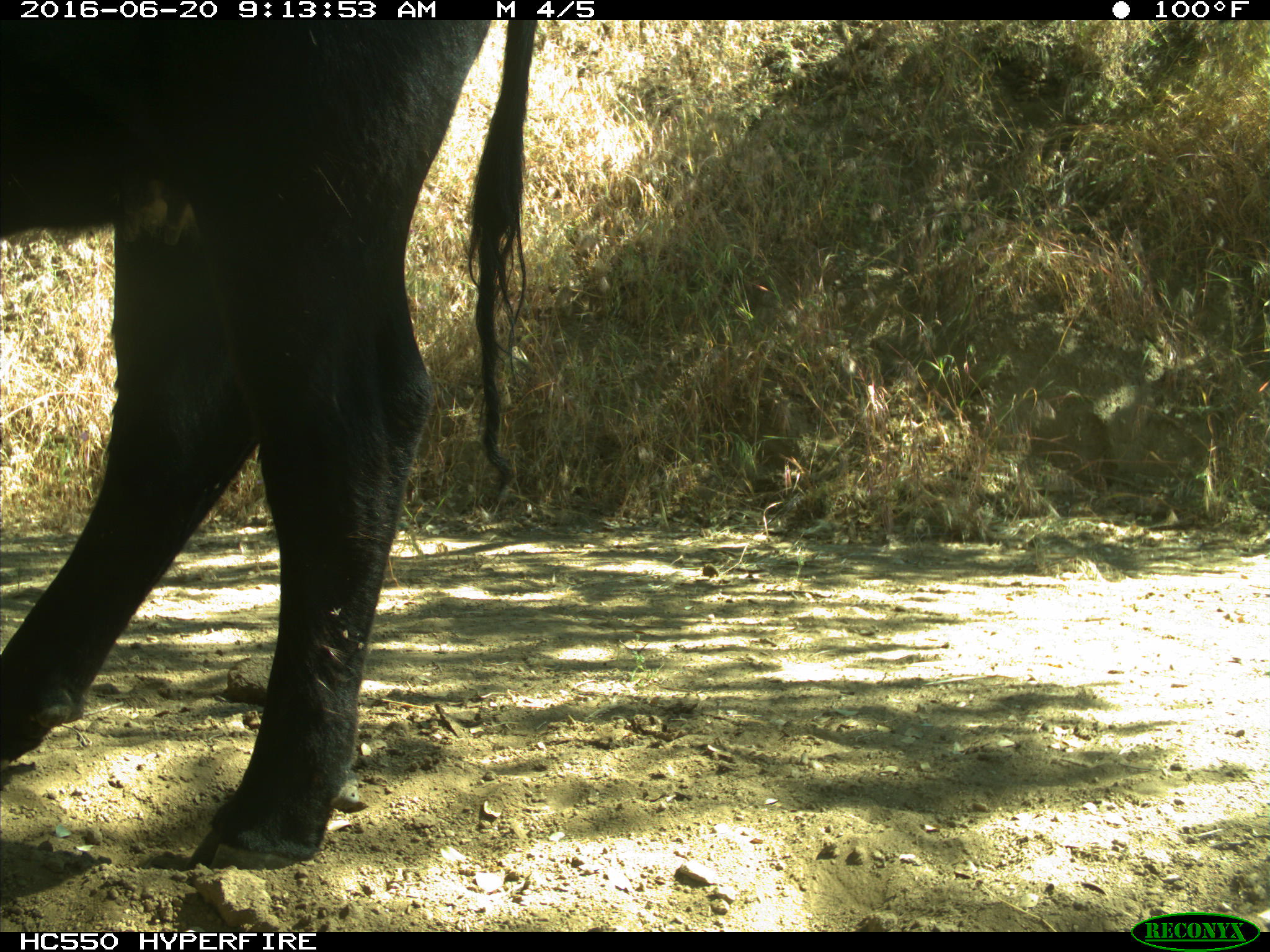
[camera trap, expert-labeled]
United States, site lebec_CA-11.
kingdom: Animalia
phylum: Chordata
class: Mammalia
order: Artiodactyla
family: Bovidae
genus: Bos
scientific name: Bos taurus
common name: domestic cow